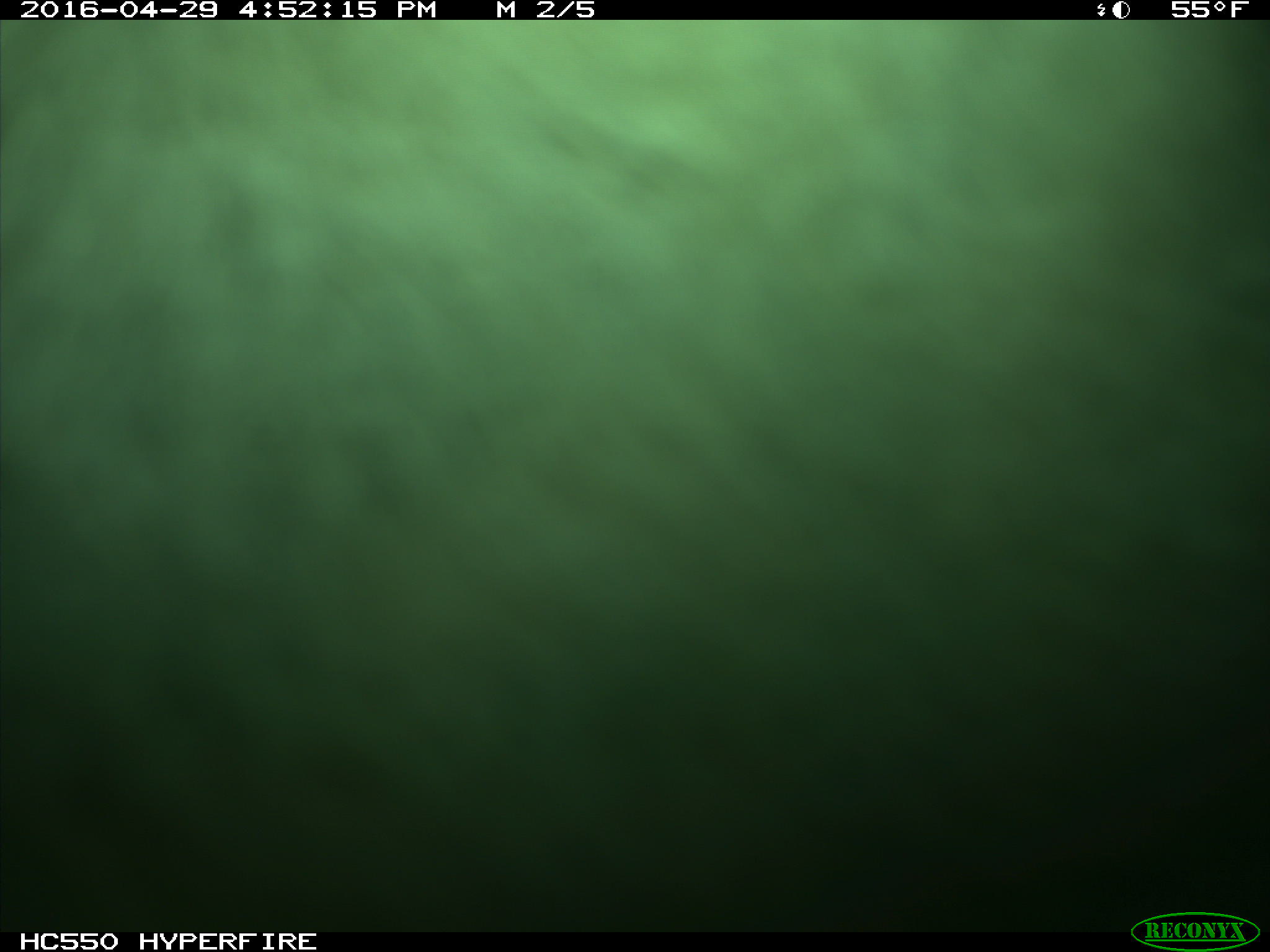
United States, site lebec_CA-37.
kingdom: Animalia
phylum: Chordata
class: Mammalia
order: Artiodactyla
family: Bovidae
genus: Bos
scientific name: Bos taurus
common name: domestic cow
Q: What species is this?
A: Bos taurus (domestic cow).